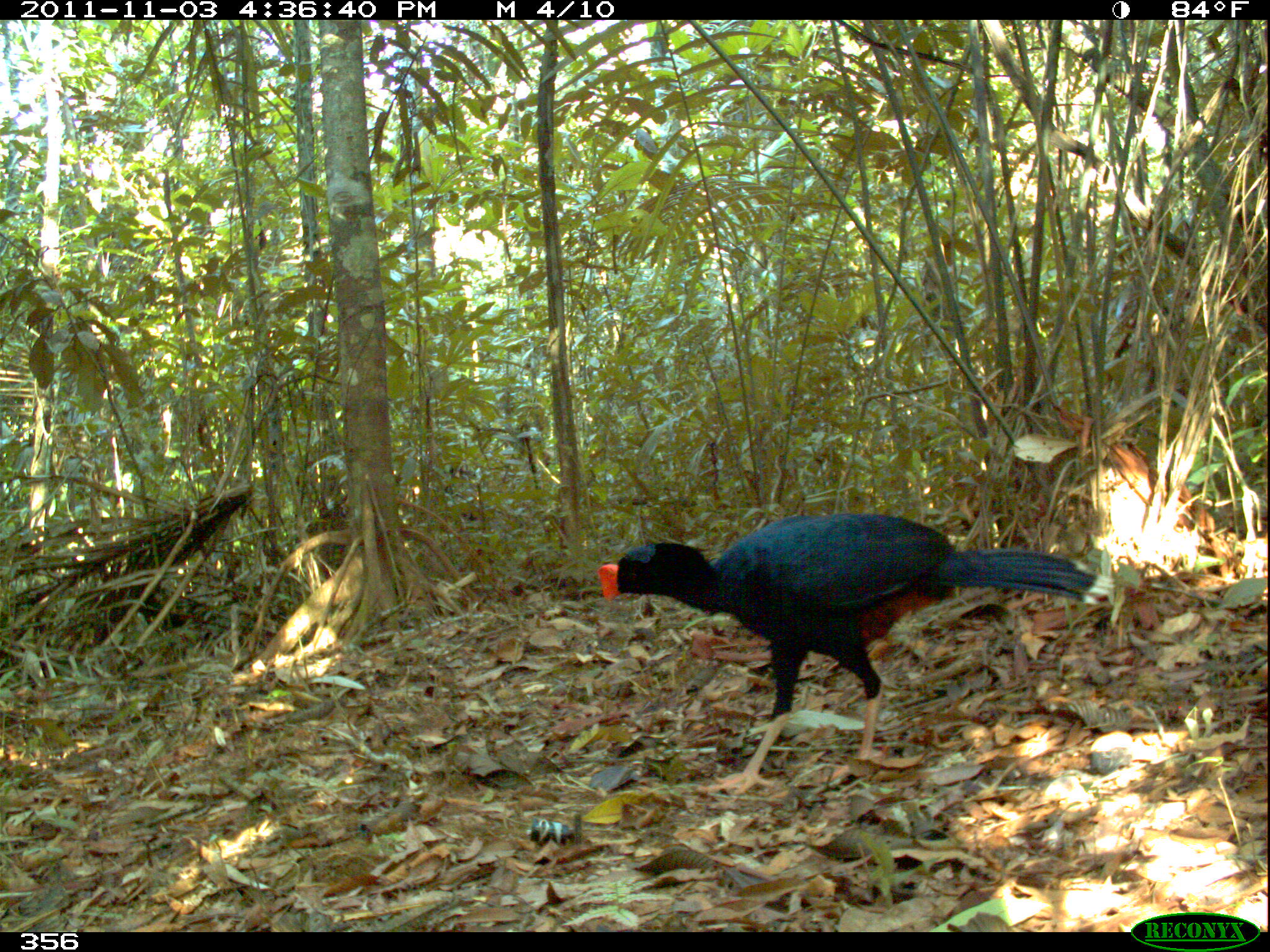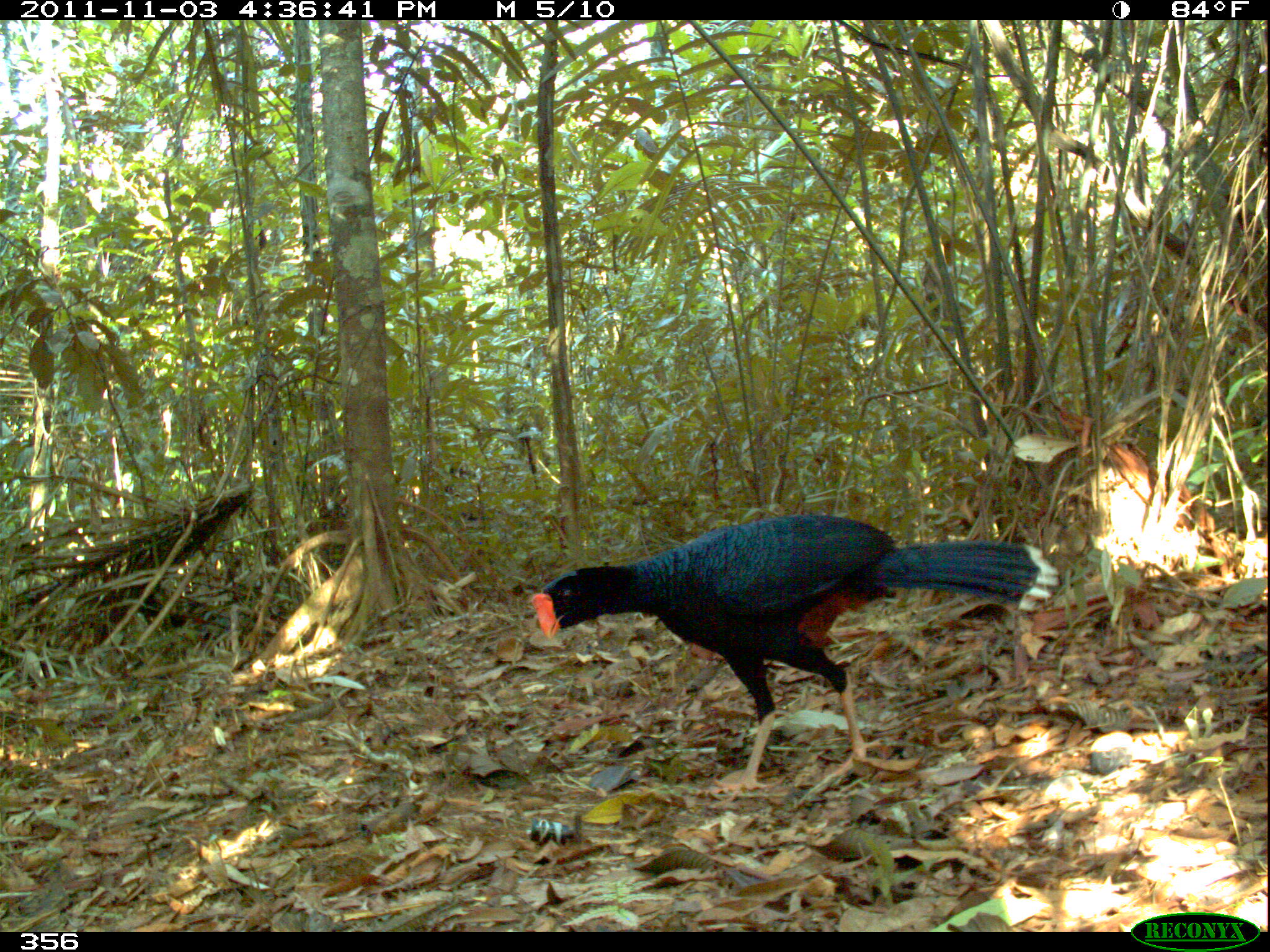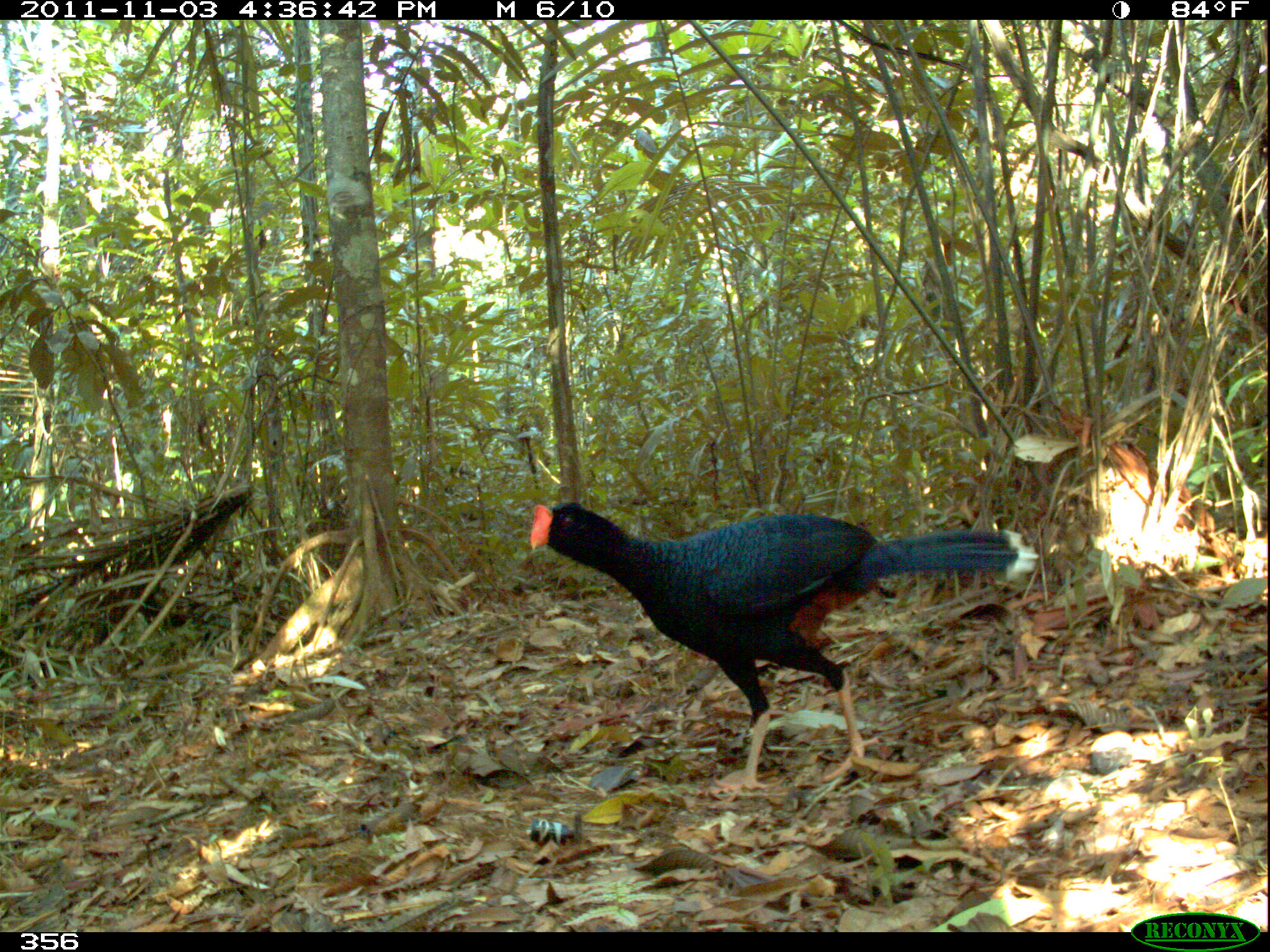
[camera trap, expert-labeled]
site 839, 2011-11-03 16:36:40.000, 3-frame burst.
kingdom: Animalia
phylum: Chordata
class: Aves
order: Galliformes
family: Cracidae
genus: Mitu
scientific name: Mitu tuberosum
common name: razor-billed curassow